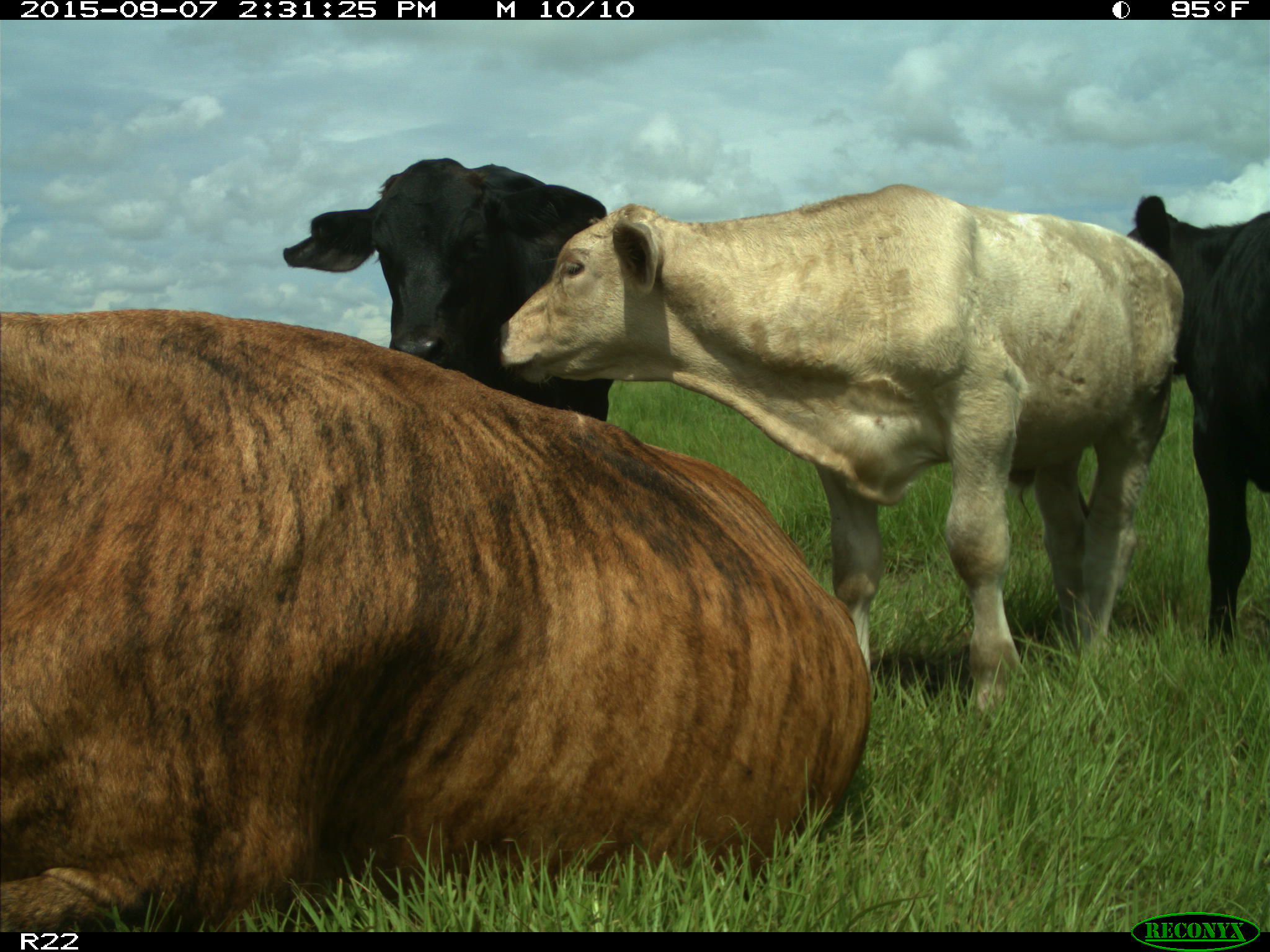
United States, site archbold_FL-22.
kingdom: Animalia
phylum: Chordata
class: Mammalia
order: Artiodactyla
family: Bovidae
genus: Bos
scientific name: Bos taurus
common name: domestic cow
Bos taurus (domestic cow).